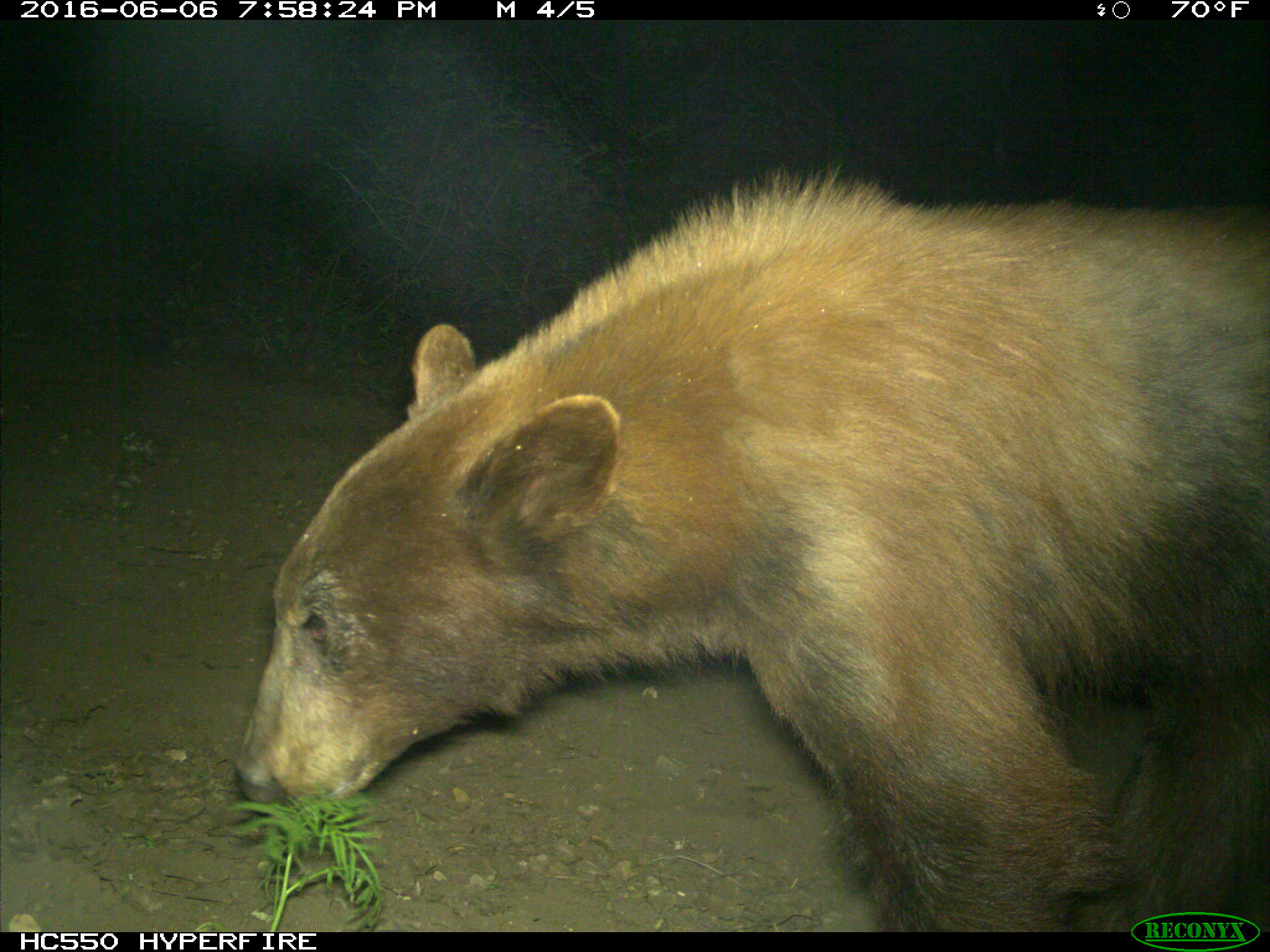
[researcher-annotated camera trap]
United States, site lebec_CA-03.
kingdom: Animalia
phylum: Chordata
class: Mammalia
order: Carnivora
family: Ursidae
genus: Ursus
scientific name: Ursus americanus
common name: american black bear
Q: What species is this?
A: Ursus americanus (american black bear).